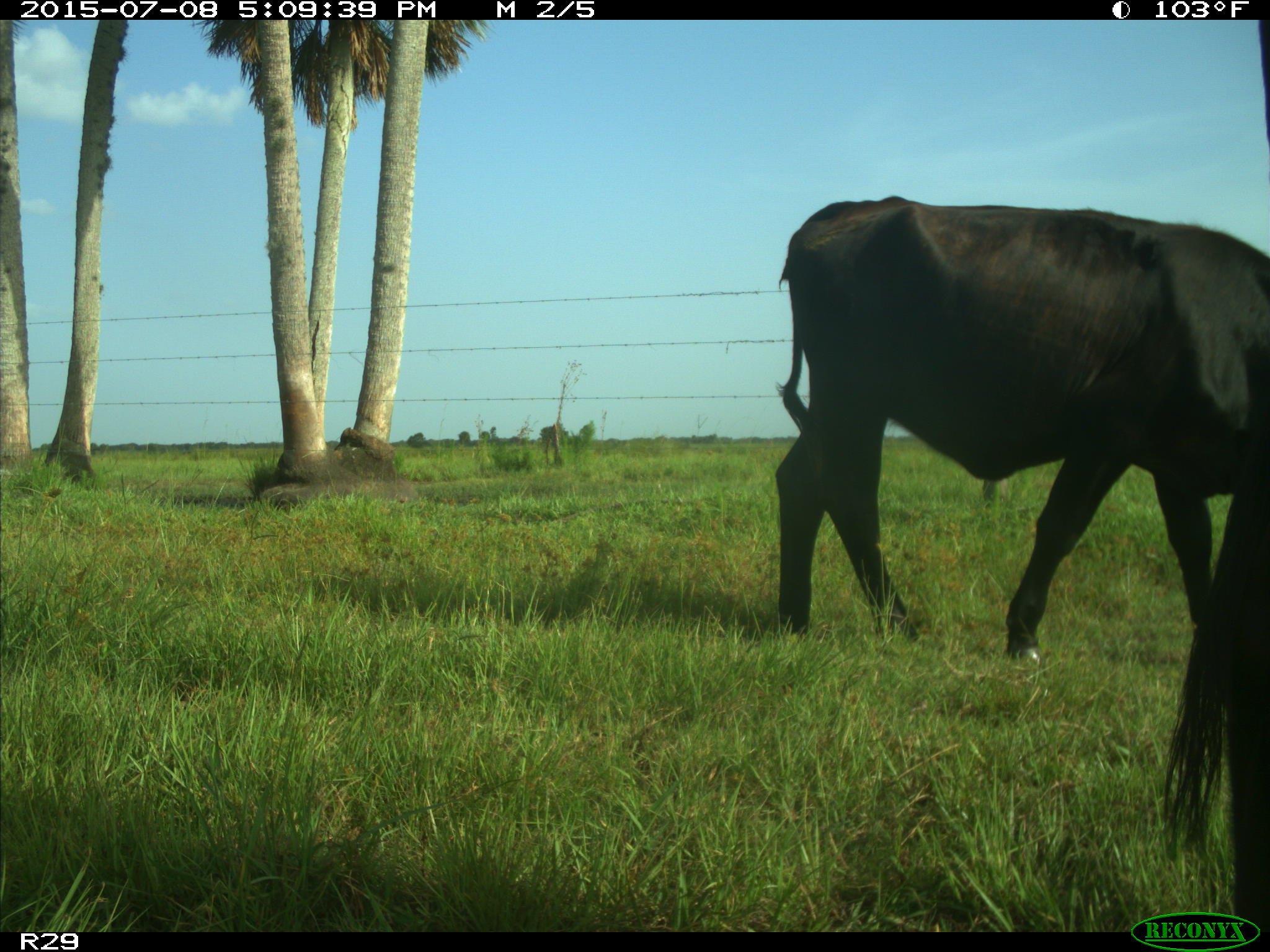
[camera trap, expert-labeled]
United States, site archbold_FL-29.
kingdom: Animalia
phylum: Chordata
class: Mammalia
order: Artiodactyla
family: Bovidae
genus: Bos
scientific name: Bos taurus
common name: domestic cow